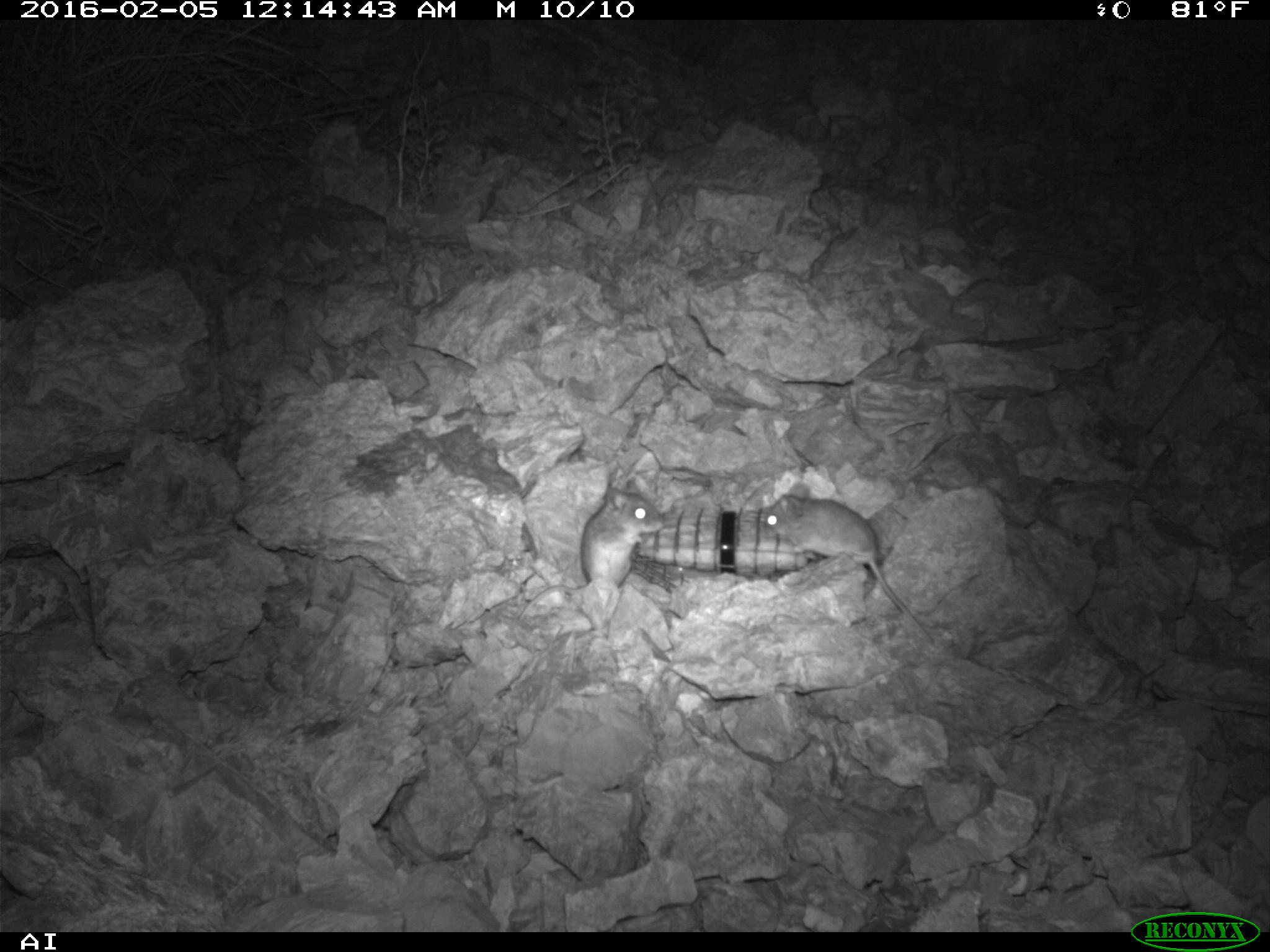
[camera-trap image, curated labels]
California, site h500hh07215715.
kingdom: Animalia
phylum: Chordata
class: Mammalia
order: Rodentia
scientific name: Rodentia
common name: rodent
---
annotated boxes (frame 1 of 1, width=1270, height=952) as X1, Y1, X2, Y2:
rodent: 763, 484, 933, 641; 517, 478, 665, 621